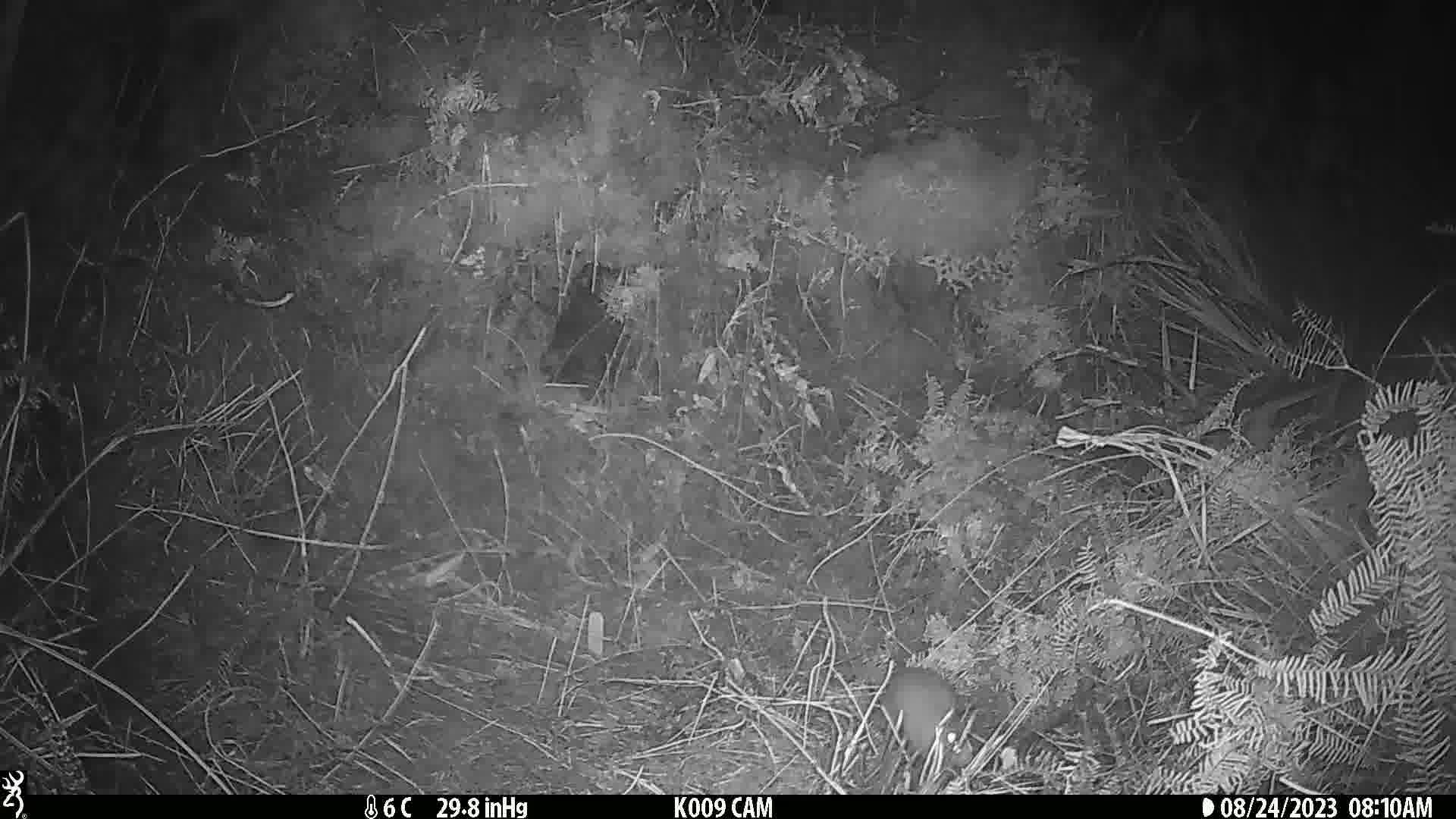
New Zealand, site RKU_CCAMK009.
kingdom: Animalia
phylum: Chordata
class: Mammalia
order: Rodentia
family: Muridae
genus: Rattus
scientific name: Rattus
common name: rat